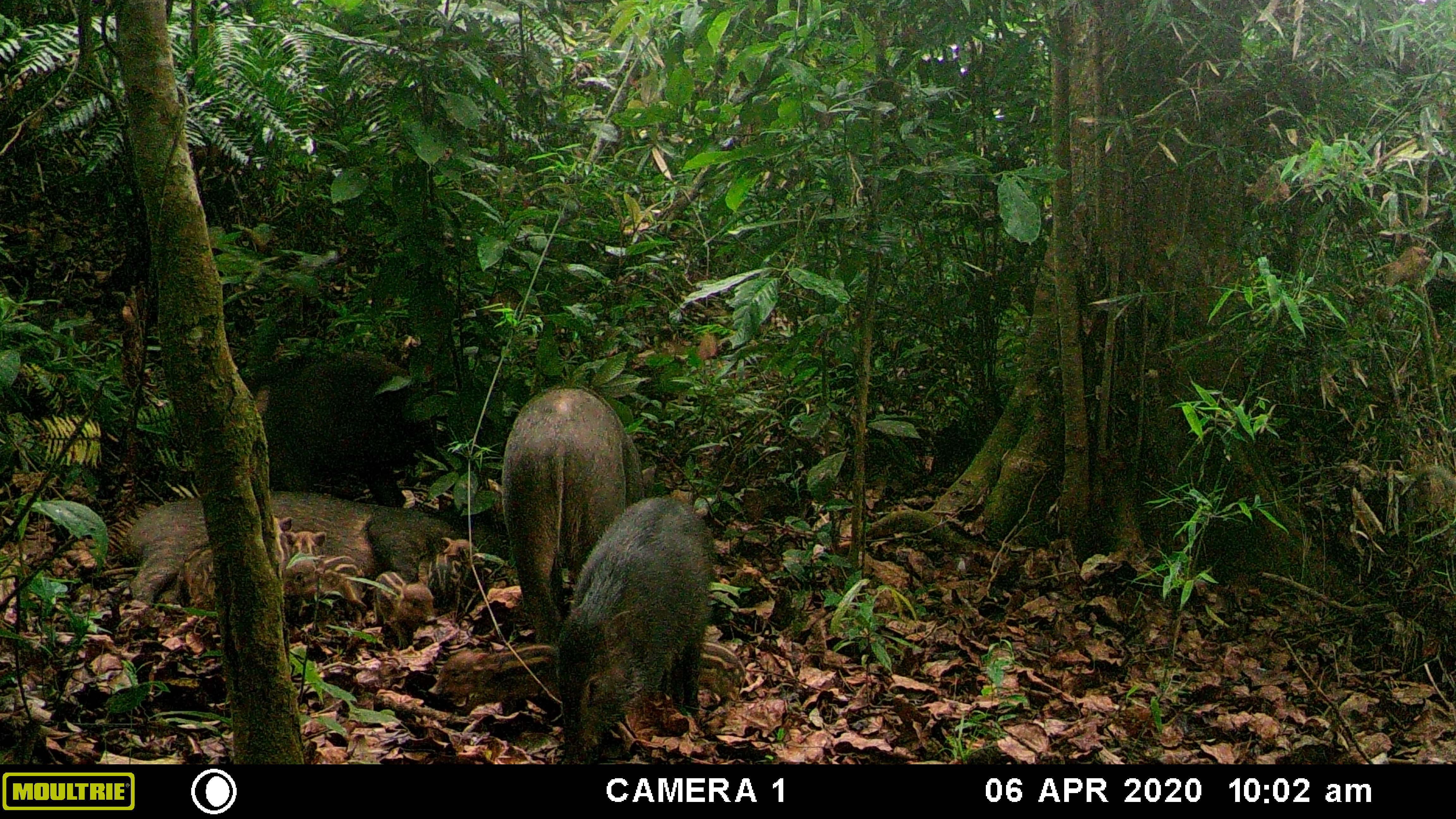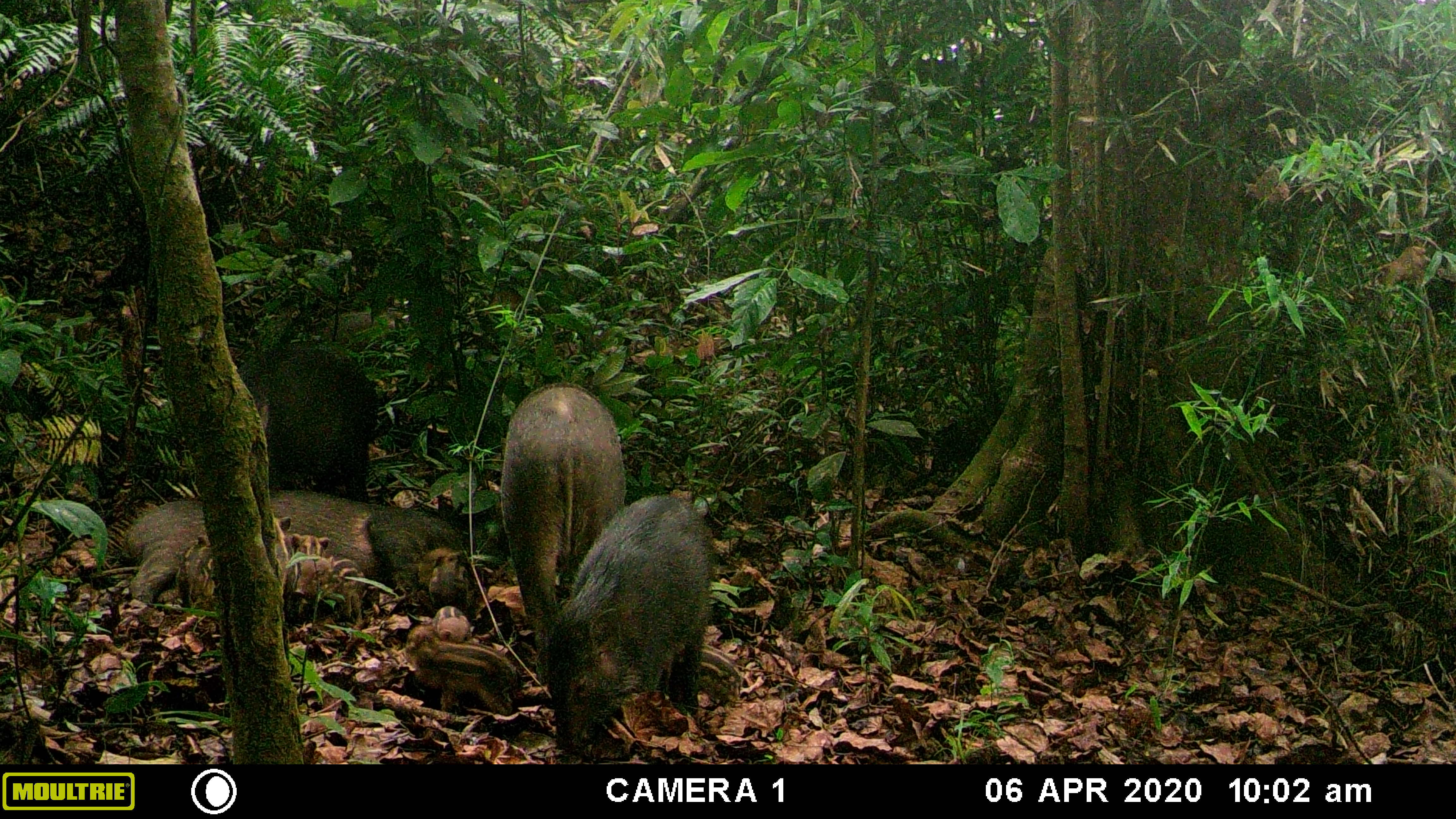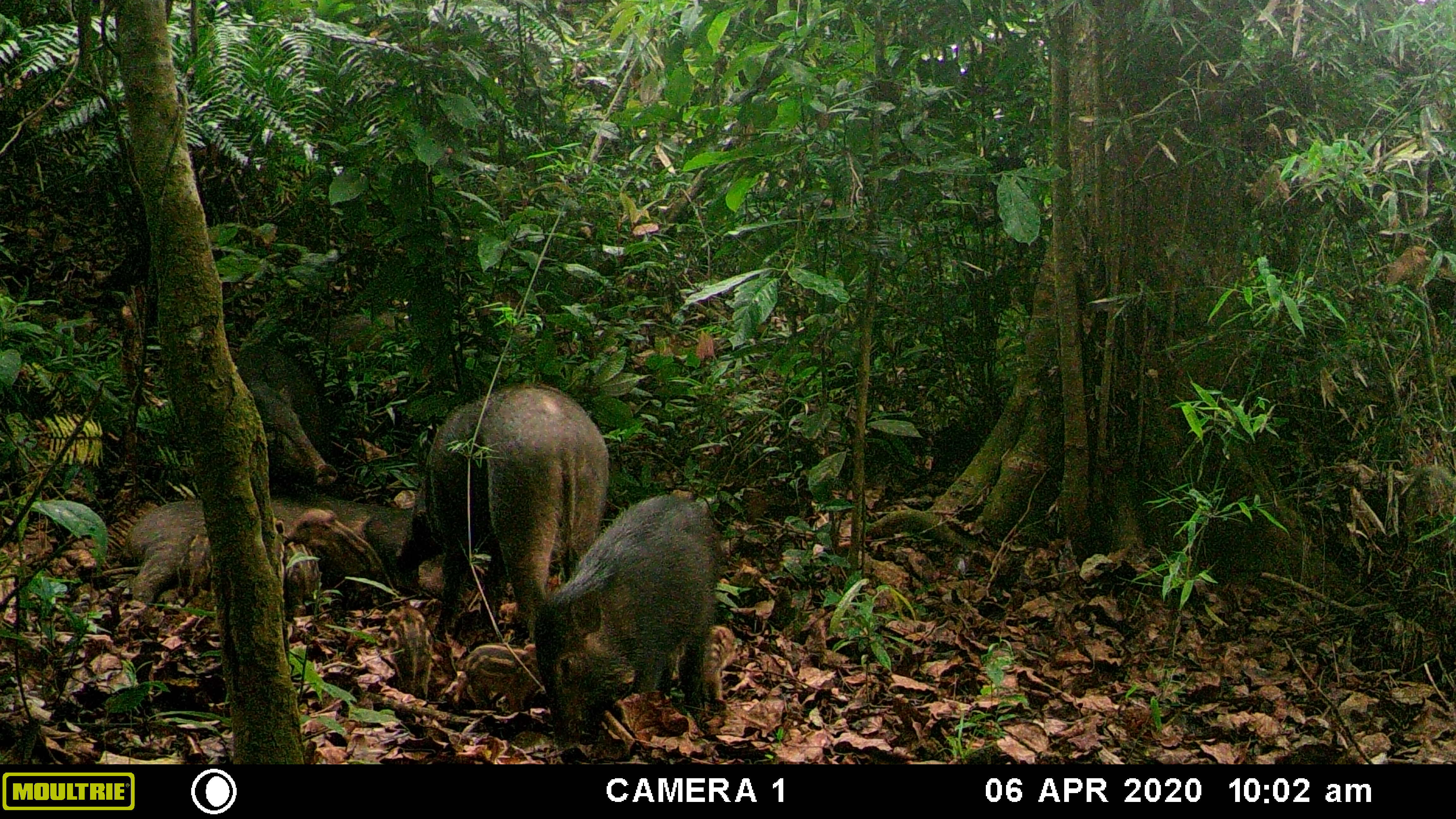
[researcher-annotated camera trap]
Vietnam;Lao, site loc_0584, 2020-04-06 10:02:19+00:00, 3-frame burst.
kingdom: Animalia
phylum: Chordata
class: Mammalia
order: Artiodactyla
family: Suidae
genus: Sus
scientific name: Sus scrofa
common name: eurasian wild pig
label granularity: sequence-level